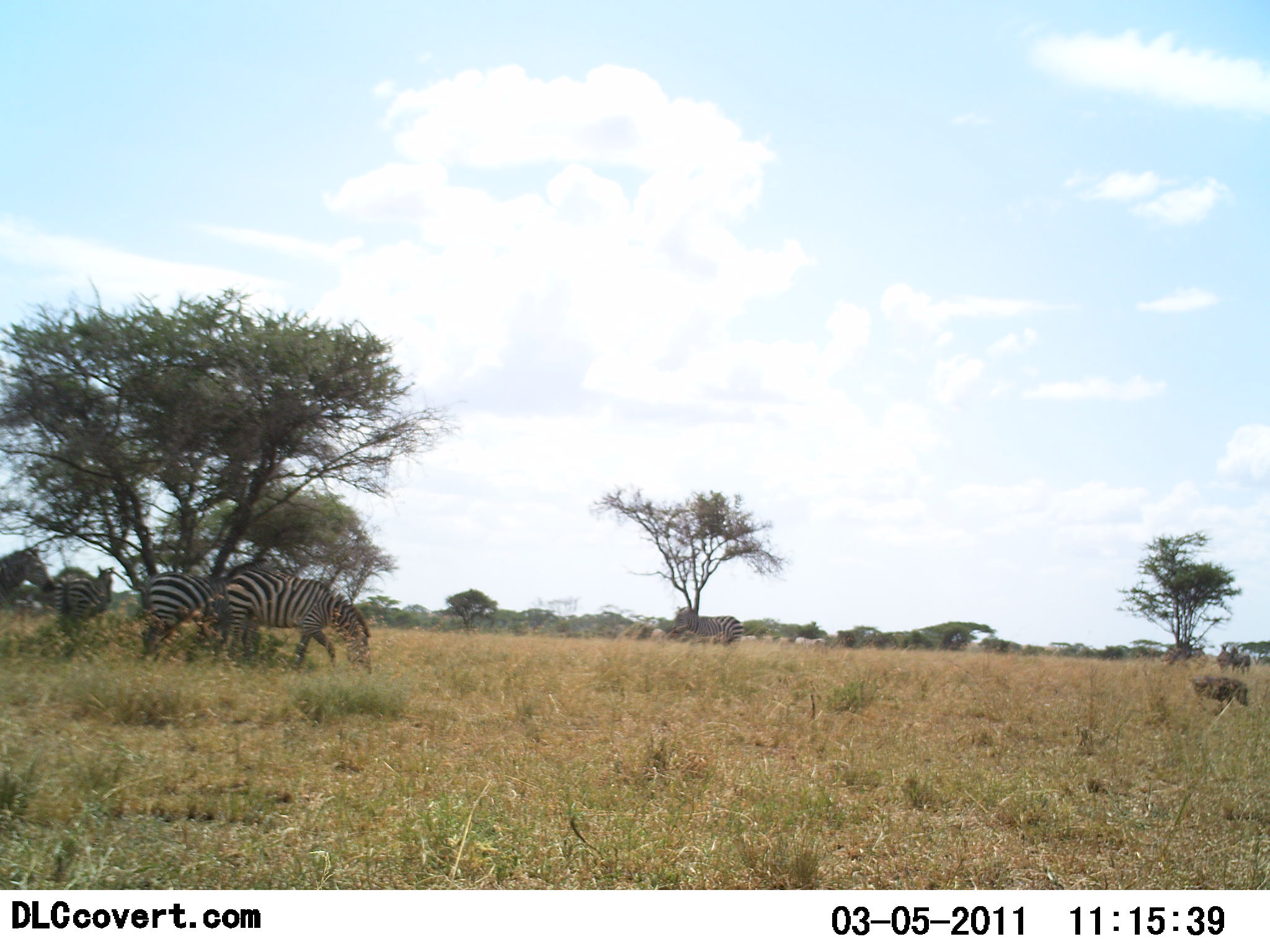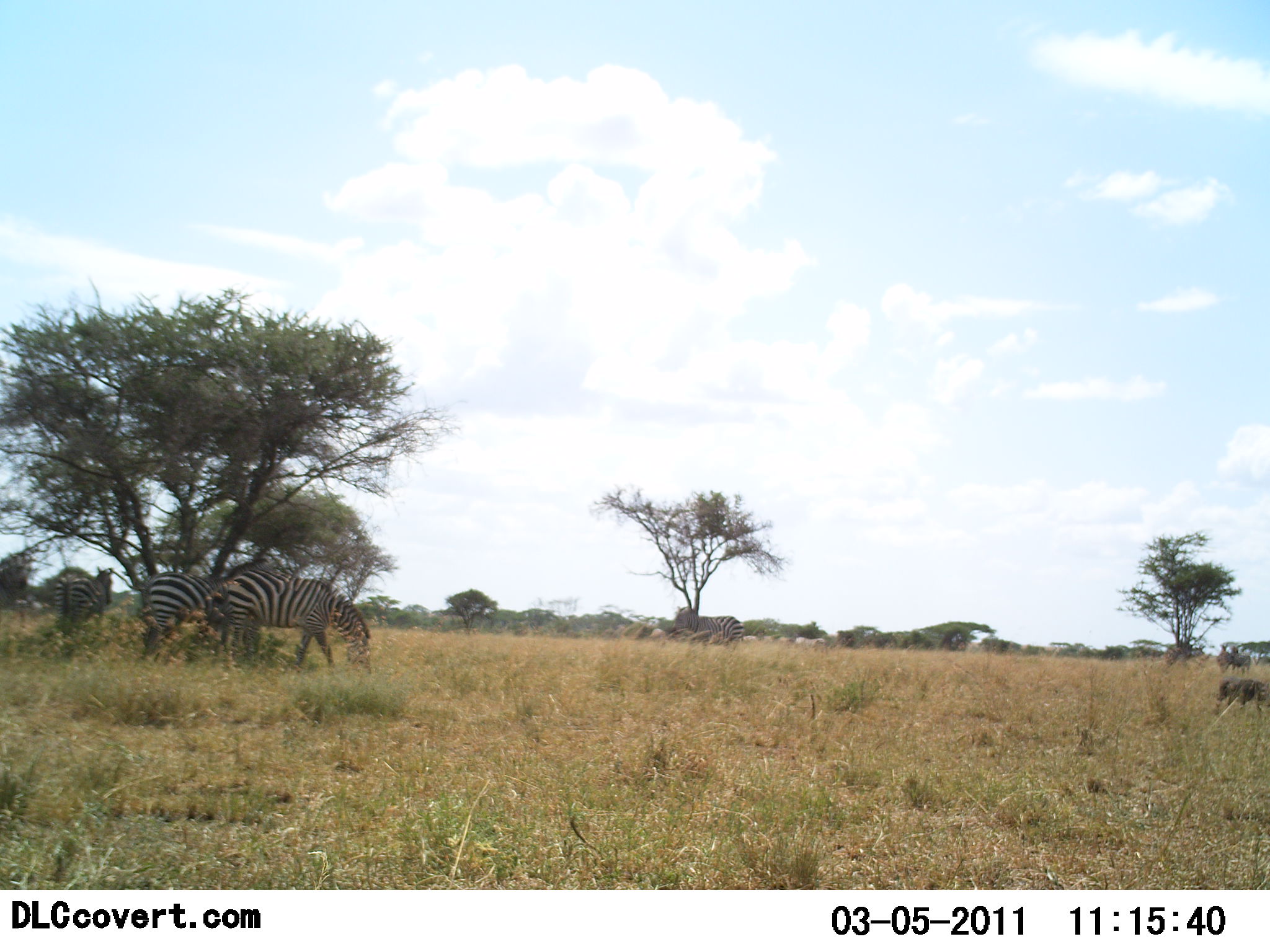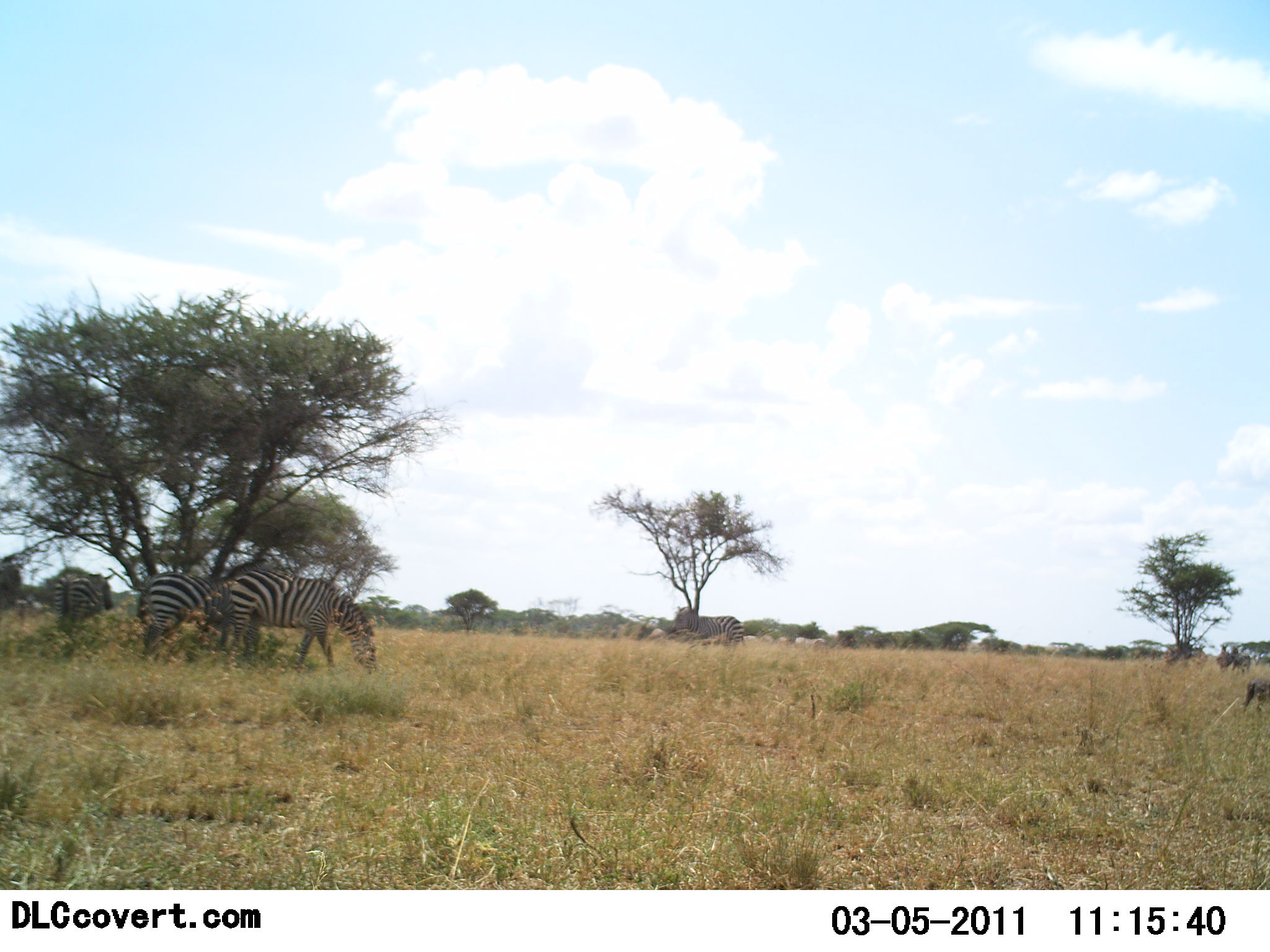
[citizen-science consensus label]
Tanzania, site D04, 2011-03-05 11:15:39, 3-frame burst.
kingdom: Animalia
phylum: Chordata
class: Mammalia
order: Artiodactyla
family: Suidae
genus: Phacochoerus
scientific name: Phacochoerus africanus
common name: warthog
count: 1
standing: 0%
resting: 0%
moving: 100%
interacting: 0%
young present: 0%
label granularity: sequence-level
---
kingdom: Animalia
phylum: Chordata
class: Mammalia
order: Perissodactyla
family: Equidae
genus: Equus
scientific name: Equus quagga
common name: plains zebra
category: zebra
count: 5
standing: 33%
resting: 0%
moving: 17%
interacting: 0%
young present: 0%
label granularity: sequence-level